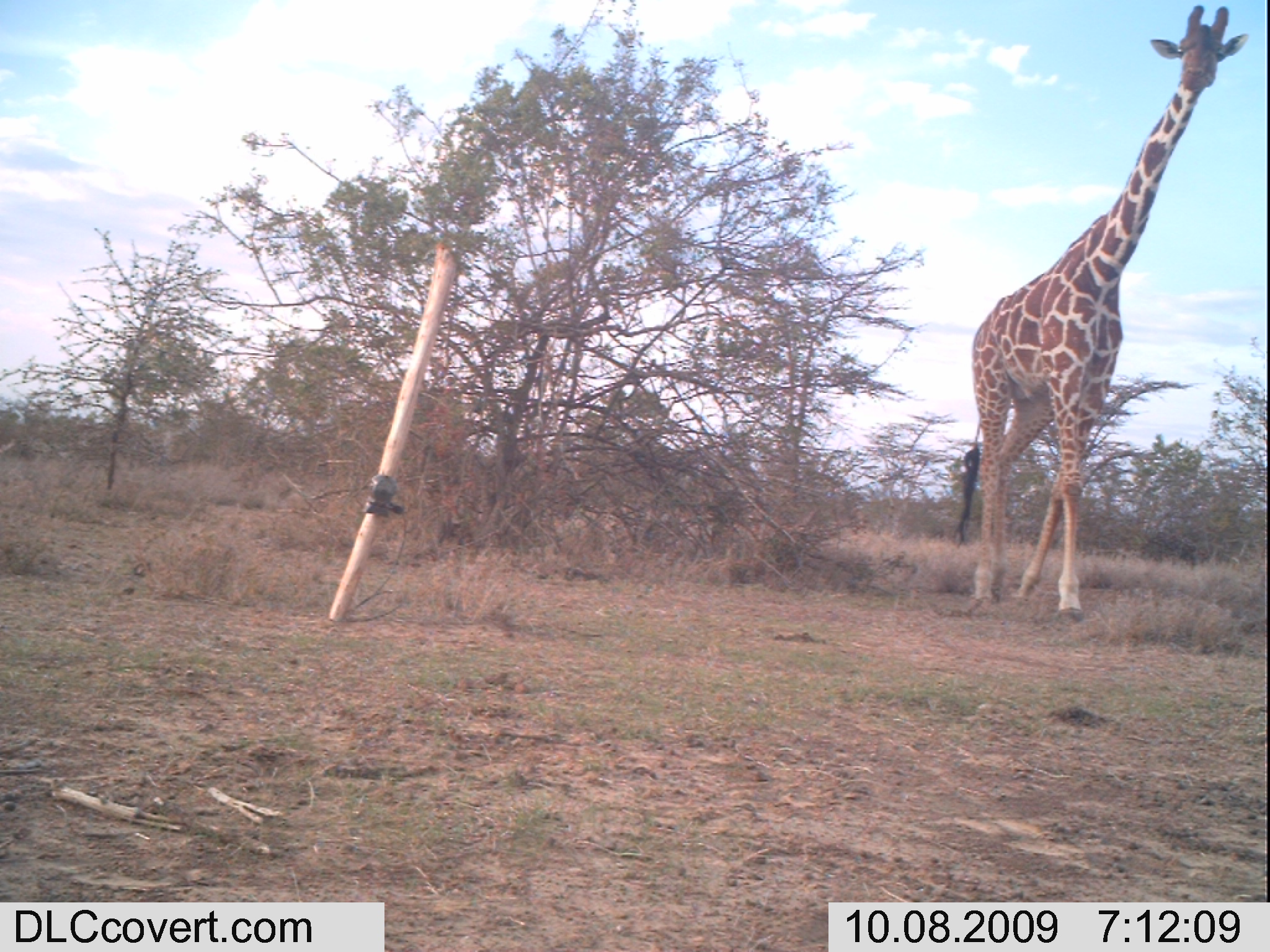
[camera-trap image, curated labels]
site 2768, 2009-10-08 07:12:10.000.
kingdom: Animalia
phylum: Chordata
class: Mammalia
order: Artiodactyla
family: Giraffidae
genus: Giraffa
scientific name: Giraffa camelopardalis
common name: giraffe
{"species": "Giraffa camelopardalis (giraffe)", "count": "1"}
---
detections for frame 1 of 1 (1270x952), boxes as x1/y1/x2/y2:
giraffa camelopardalis: 950/0/1253/628